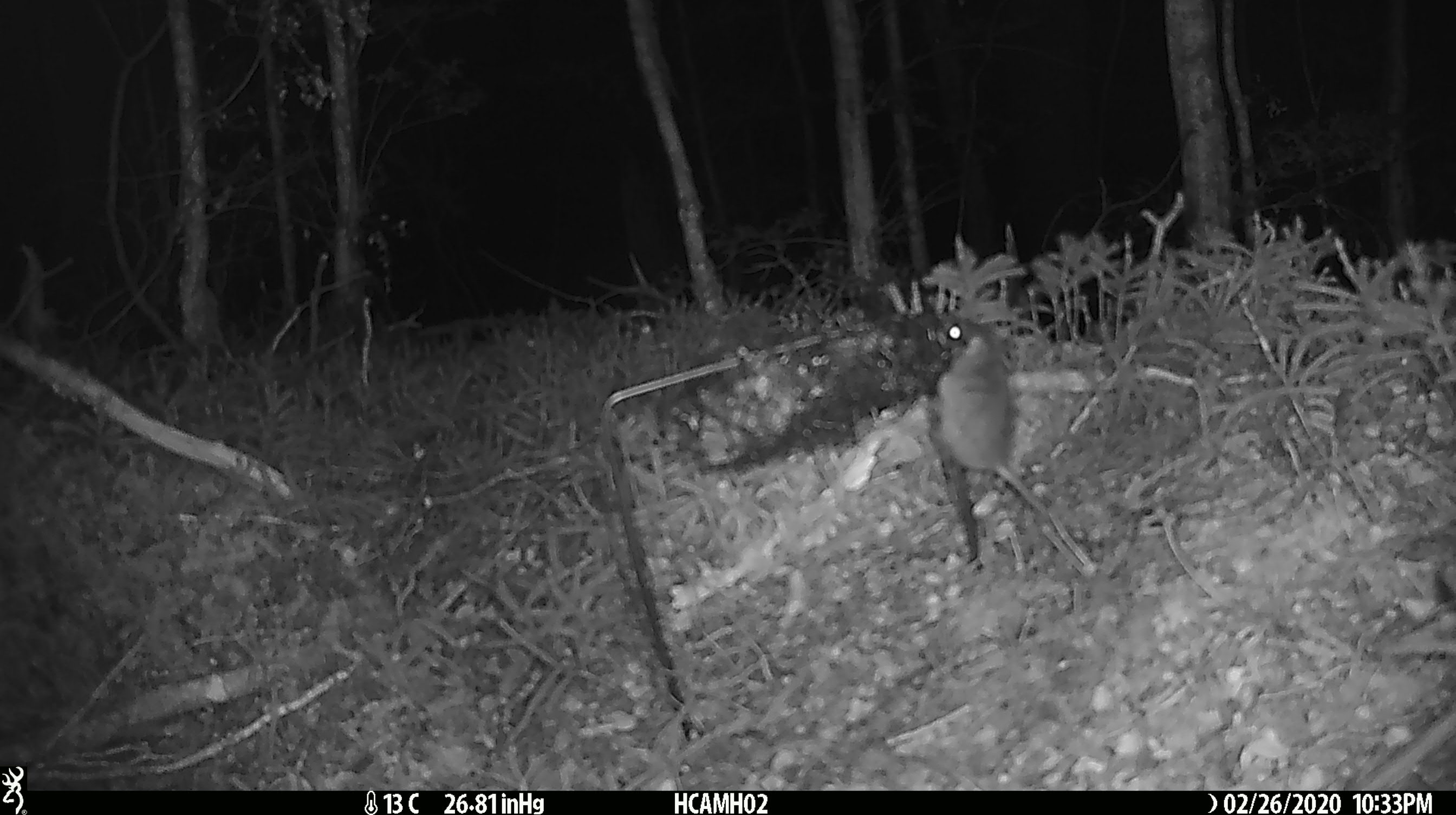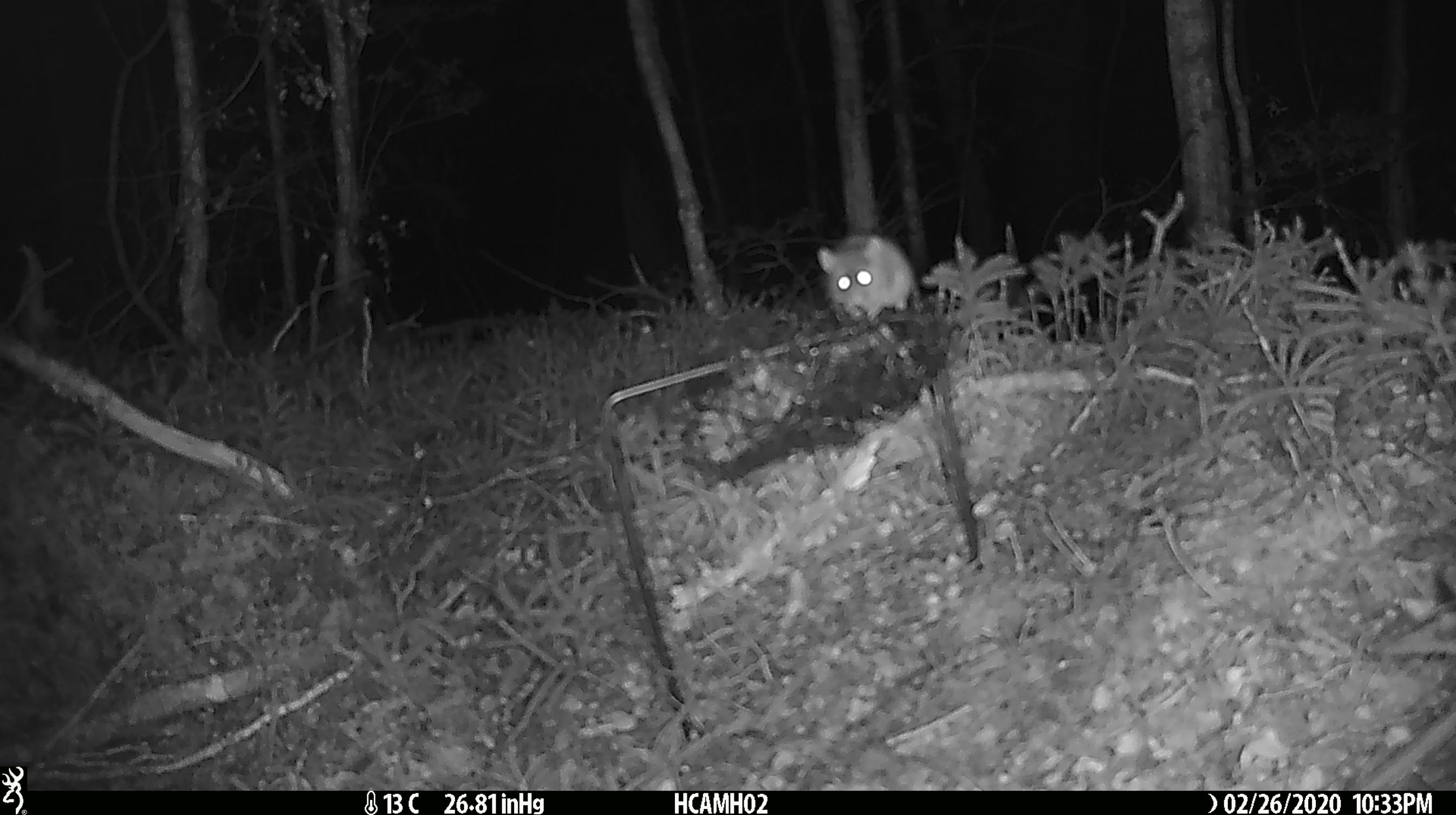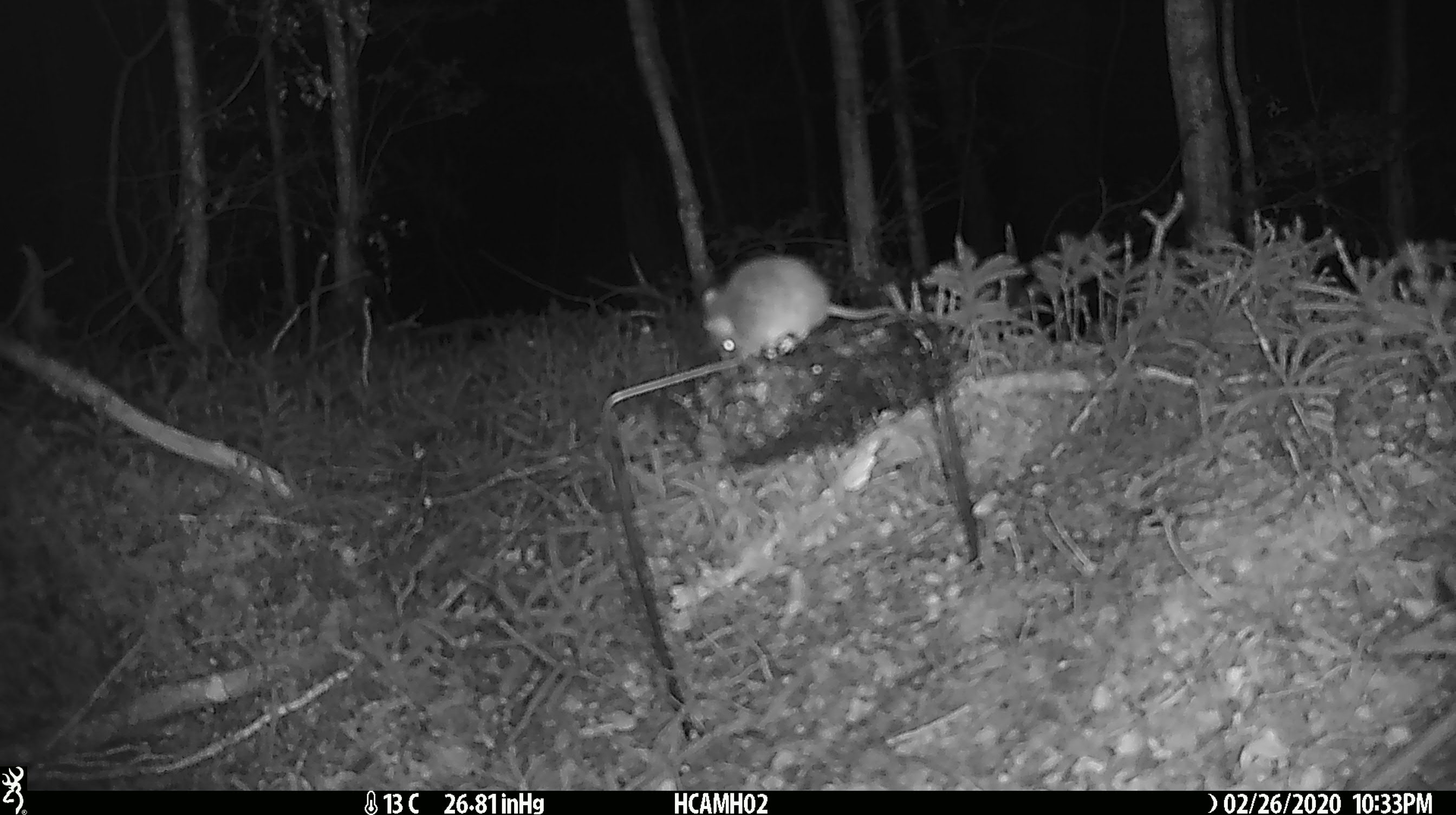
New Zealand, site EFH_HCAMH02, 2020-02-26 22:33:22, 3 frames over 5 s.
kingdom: Animalia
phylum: Chordata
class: Mammalia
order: Rodentia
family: Muridae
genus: Mus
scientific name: Mus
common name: mouse